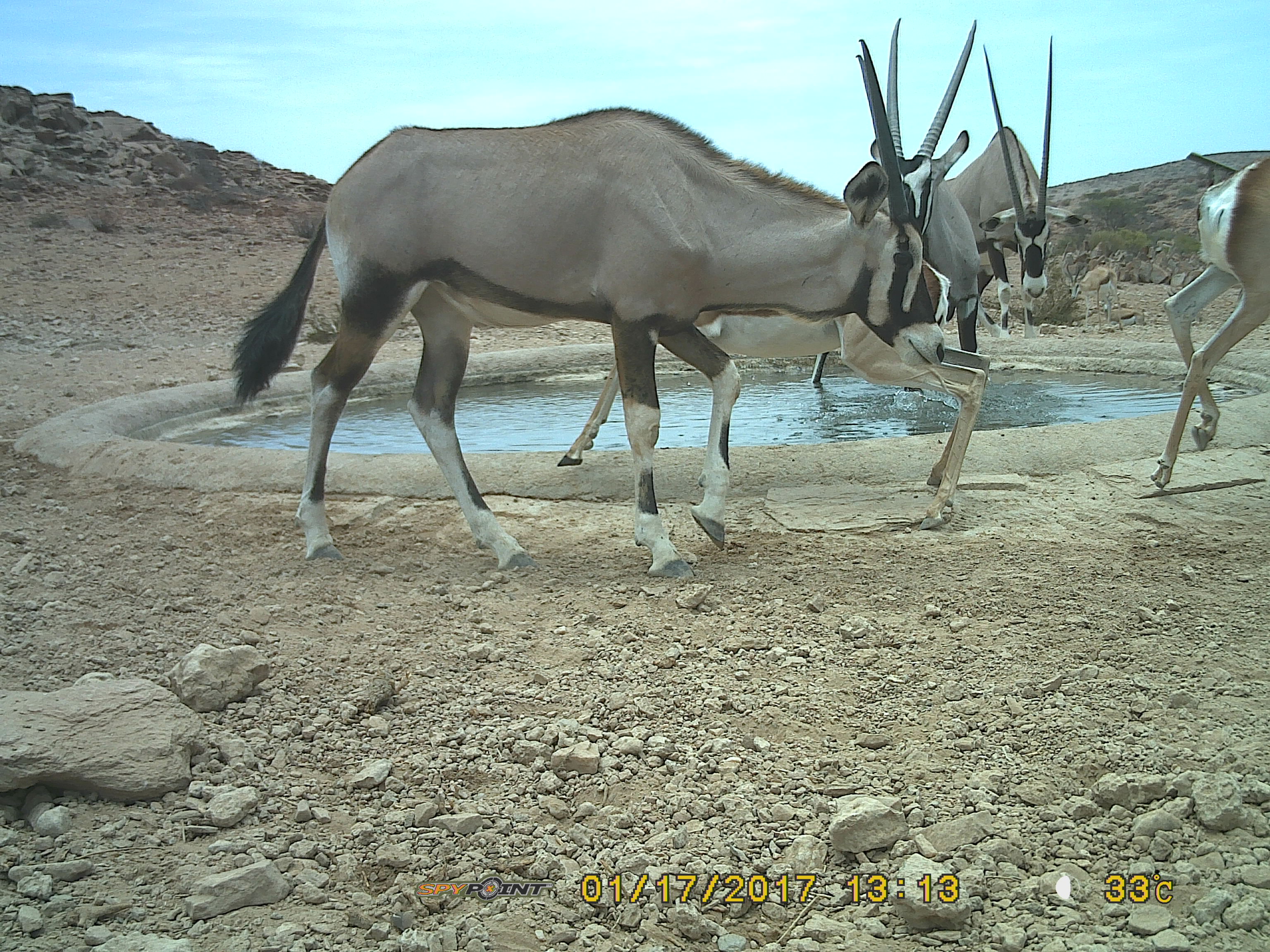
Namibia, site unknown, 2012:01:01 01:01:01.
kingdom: Animalia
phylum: Chordata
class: Mammalia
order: Artiodactyla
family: Bovidae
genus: Oryx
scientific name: Oryx gazella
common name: gemsbok